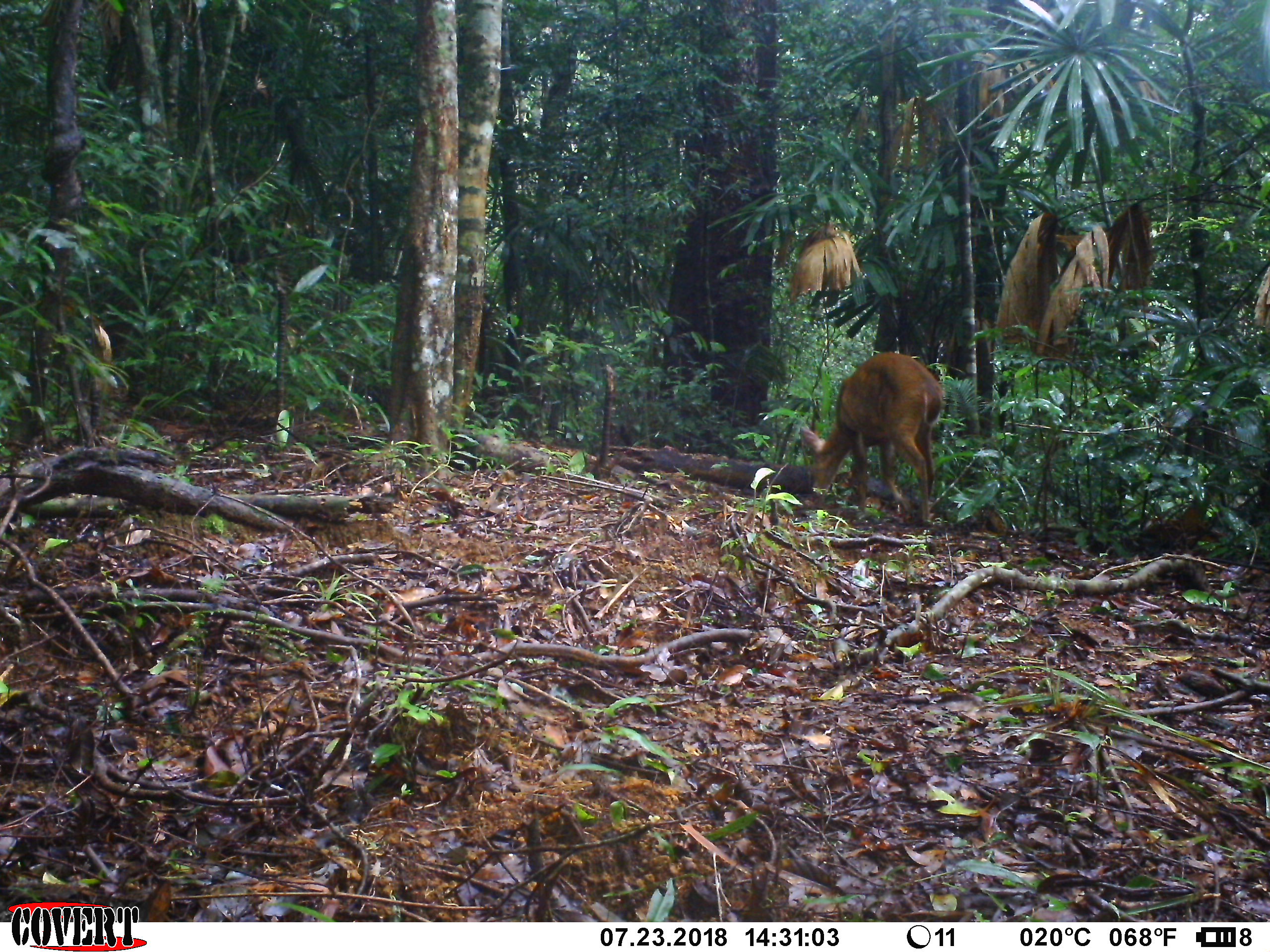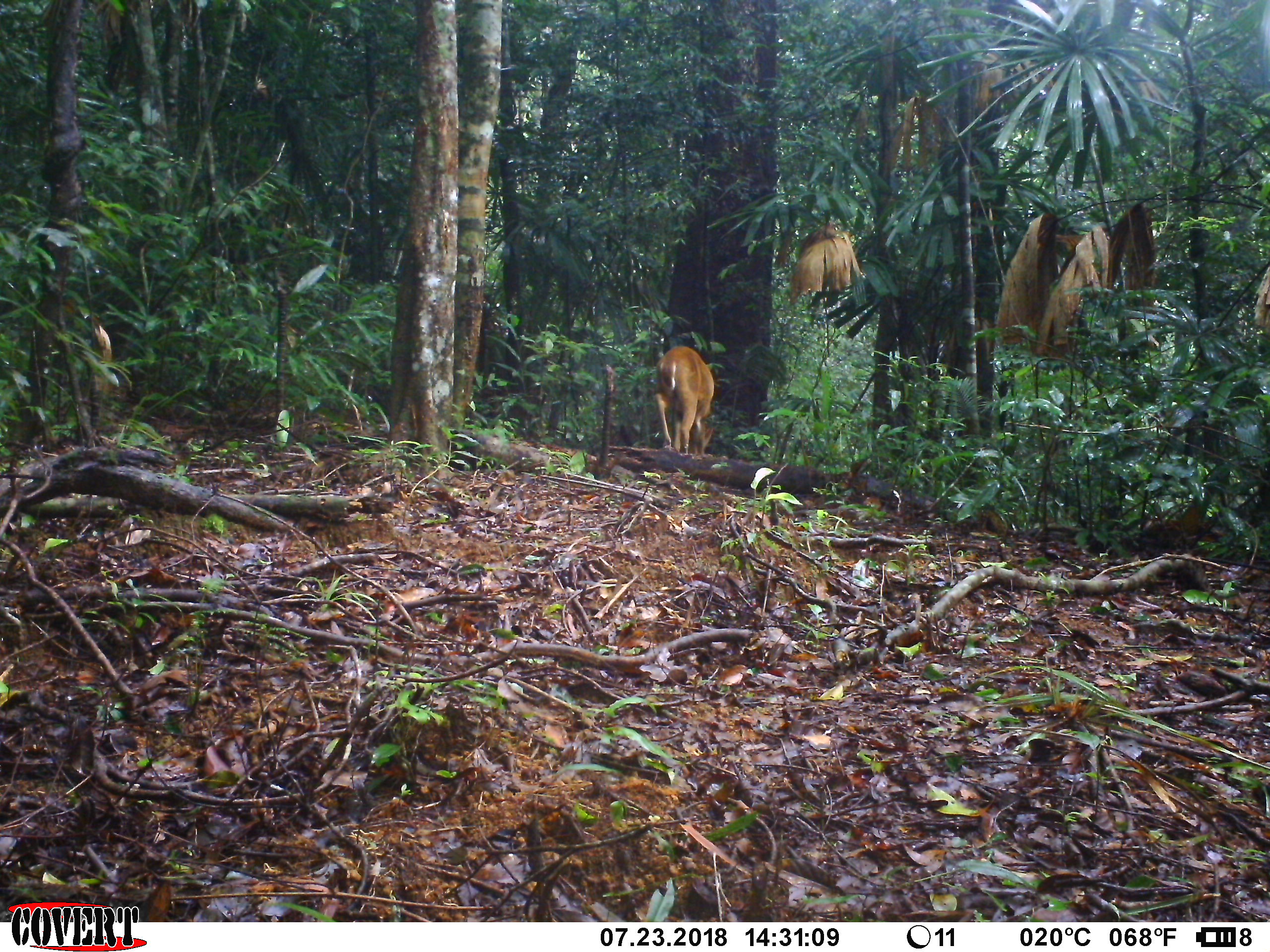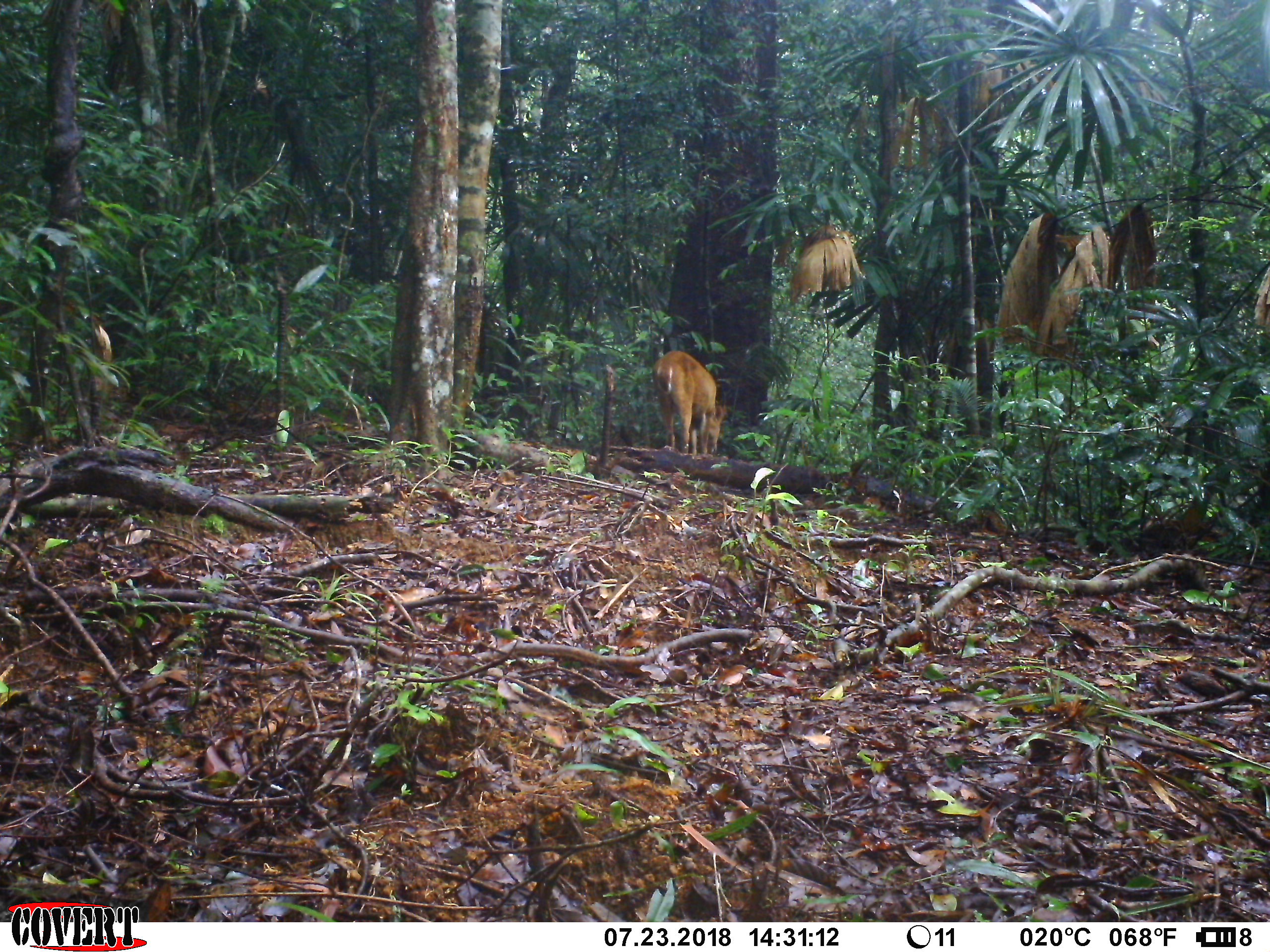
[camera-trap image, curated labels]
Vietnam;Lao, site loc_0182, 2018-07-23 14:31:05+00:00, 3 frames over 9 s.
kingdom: Animalia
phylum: Chordata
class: Mammalia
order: Artiodactyla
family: Cervidae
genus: Muntiacus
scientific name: Muntiacus vuquangensis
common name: large-antlered muntjac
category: large antlered muntjac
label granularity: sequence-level